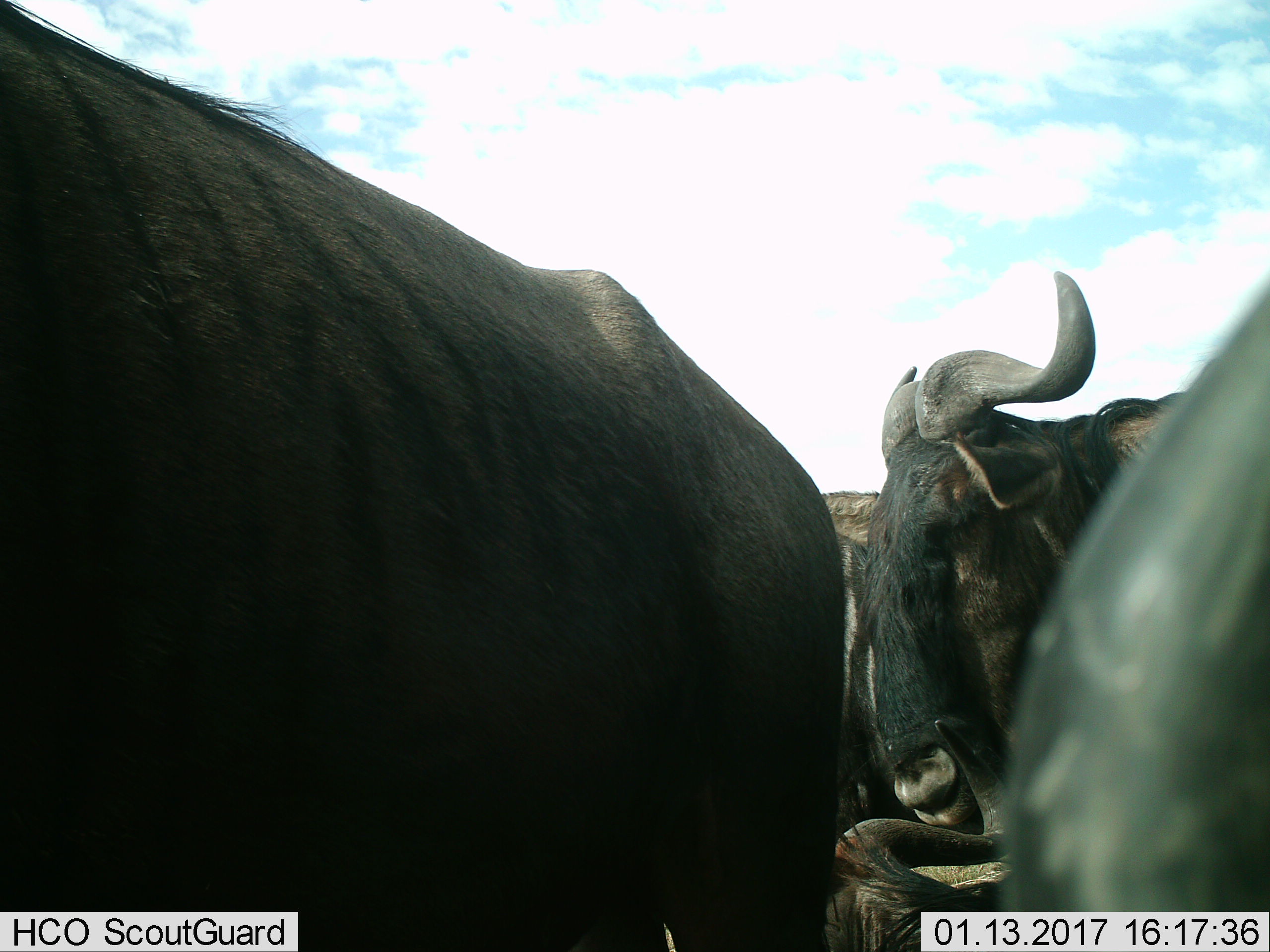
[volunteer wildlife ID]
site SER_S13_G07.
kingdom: Animalia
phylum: Chordata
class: Mammalia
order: Artiodactyla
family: Bovidae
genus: Connochaetes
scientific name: Connochaetes taurinus taurinus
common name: blue wildebeest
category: wildebeestblue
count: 5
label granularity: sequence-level